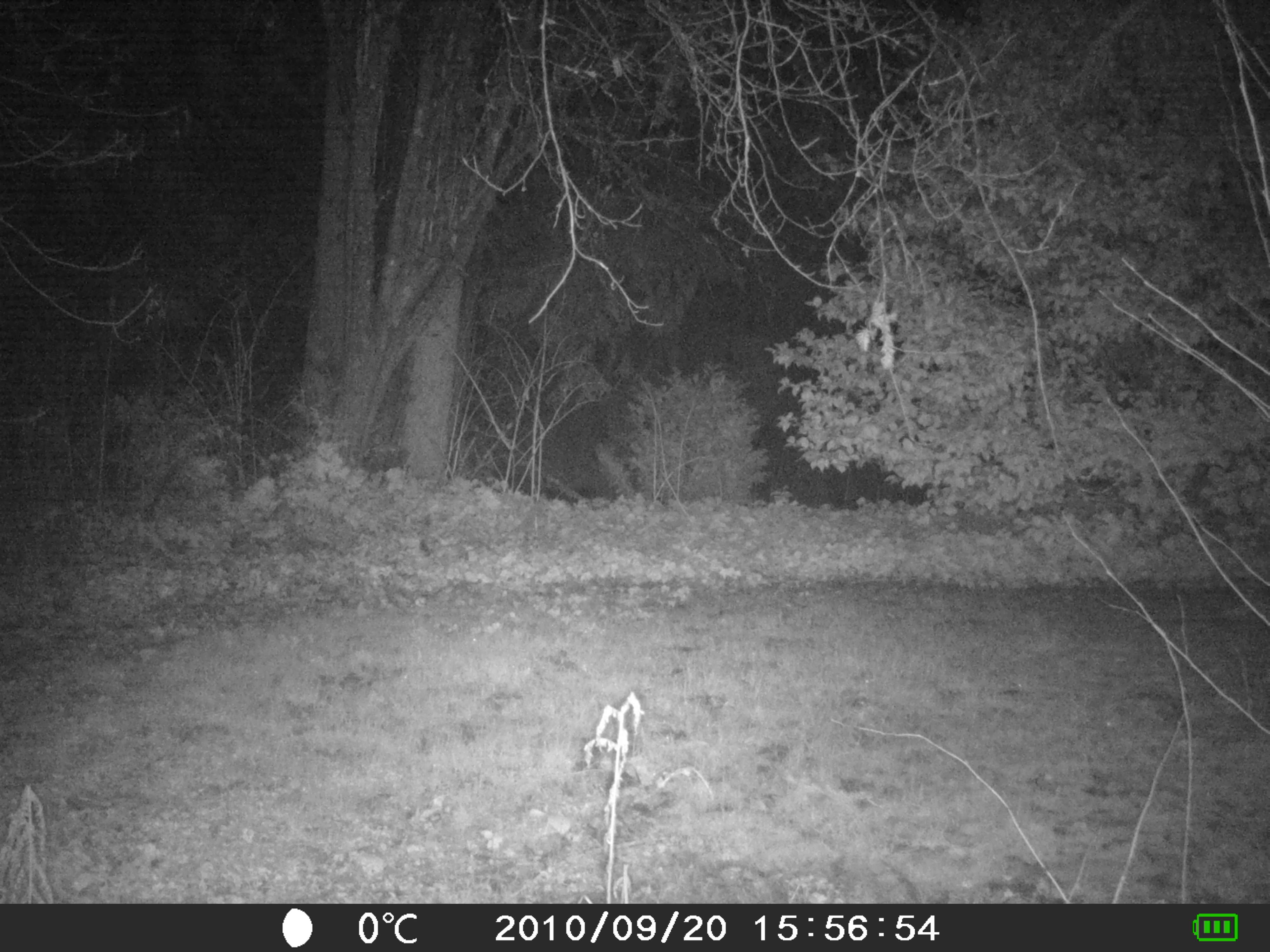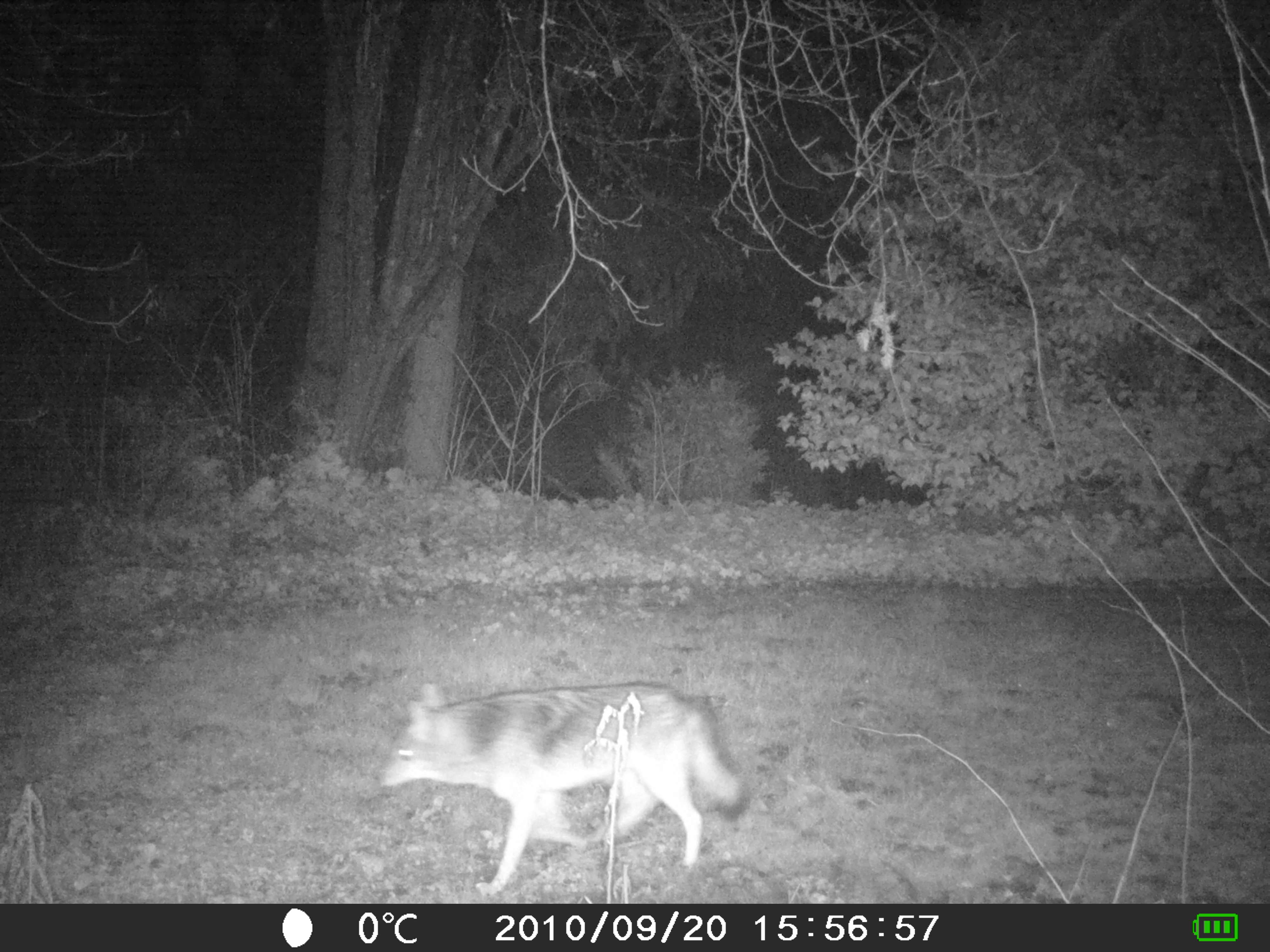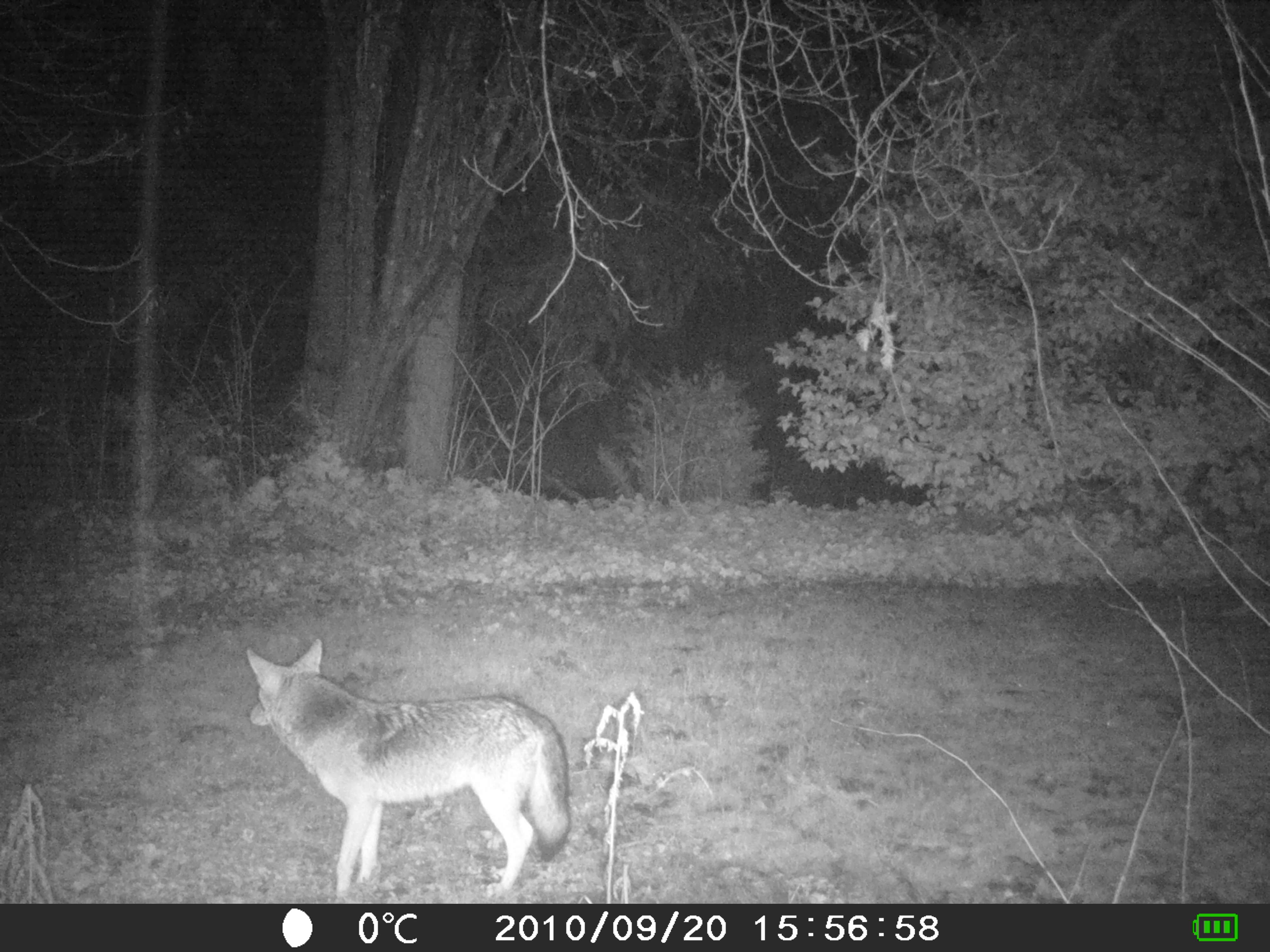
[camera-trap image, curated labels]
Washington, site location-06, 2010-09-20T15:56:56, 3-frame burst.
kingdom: Animalia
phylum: Chordata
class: Mammalia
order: Carnivora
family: Canidae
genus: Canis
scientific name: Canis latrans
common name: coyote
Coyote (Canis latrans).